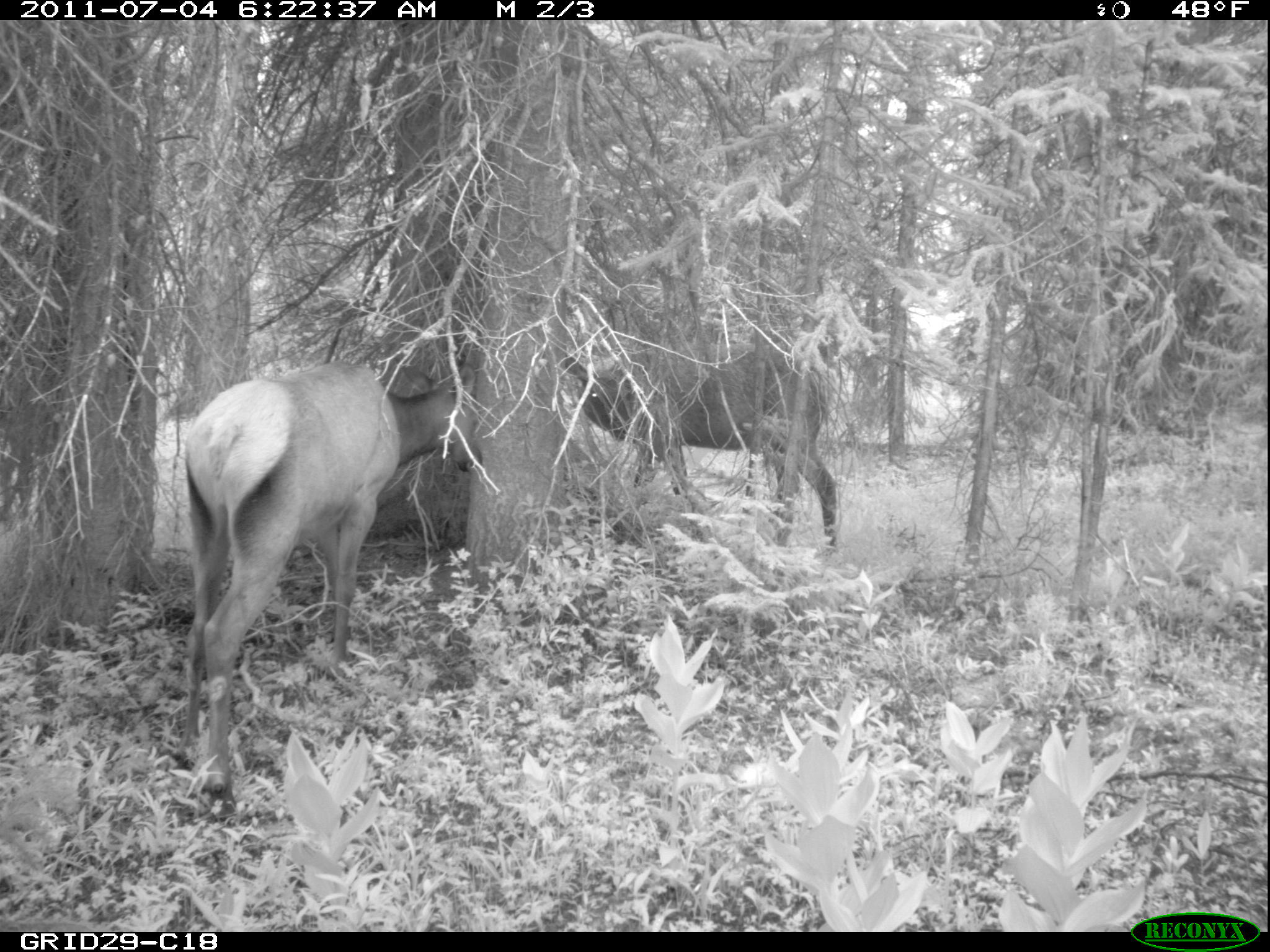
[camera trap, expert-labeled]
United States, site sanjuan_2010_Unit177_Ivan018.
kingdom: Animalia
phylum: Chordata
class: Mammalia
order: Artiodactyla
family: Cervidae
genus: Cervus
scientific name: Cervus elaphus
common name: red deer